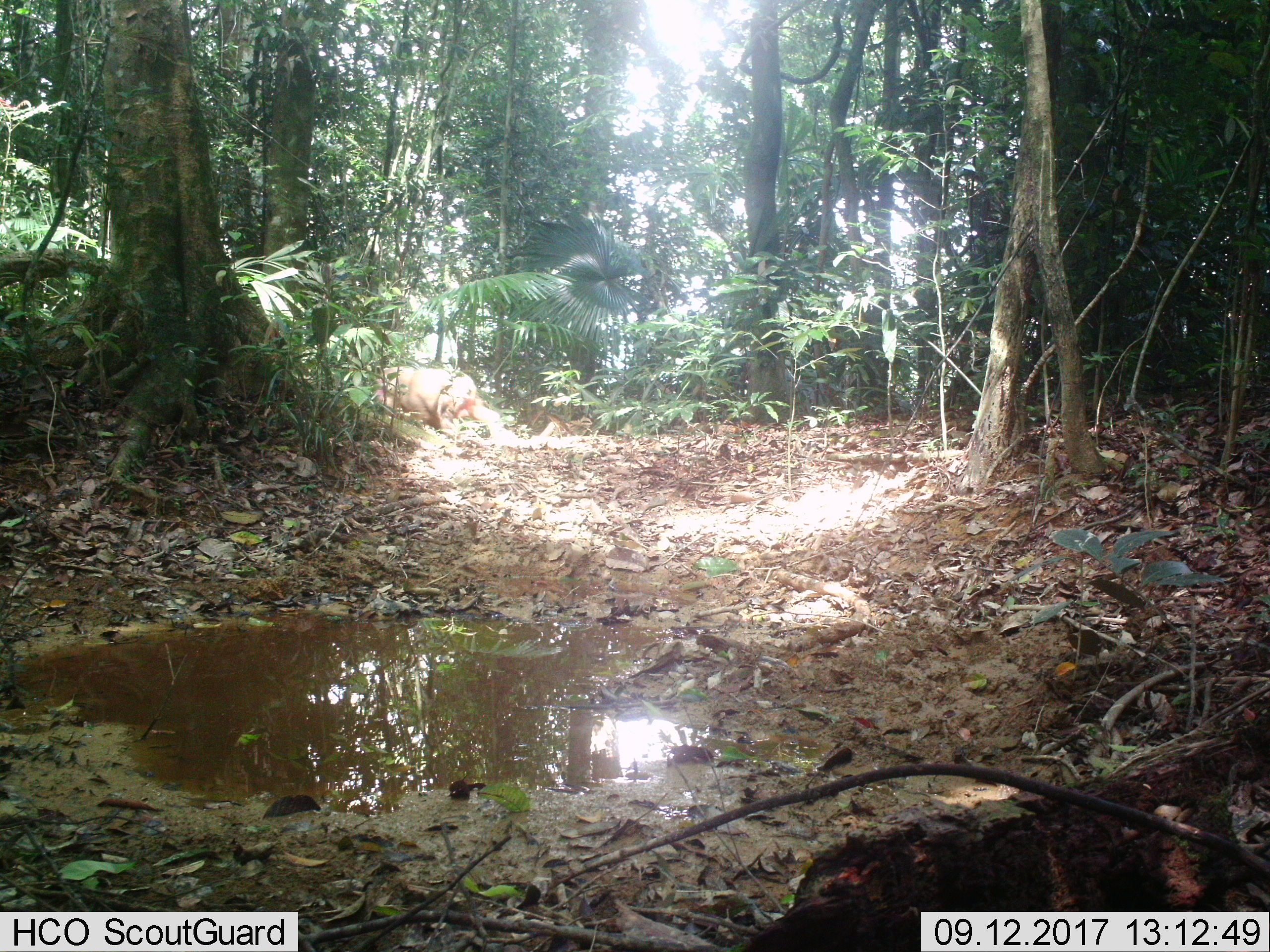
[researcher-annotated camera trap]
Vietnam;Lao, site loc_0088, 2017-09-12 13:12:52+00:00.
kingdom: Animalia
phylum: Chordata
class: Mammalia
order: Primates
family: Cercopithecidae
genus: Macaca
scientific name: Macaca arctoides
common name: stump-tailed macaque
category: stump tailed macaque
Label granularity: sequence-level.